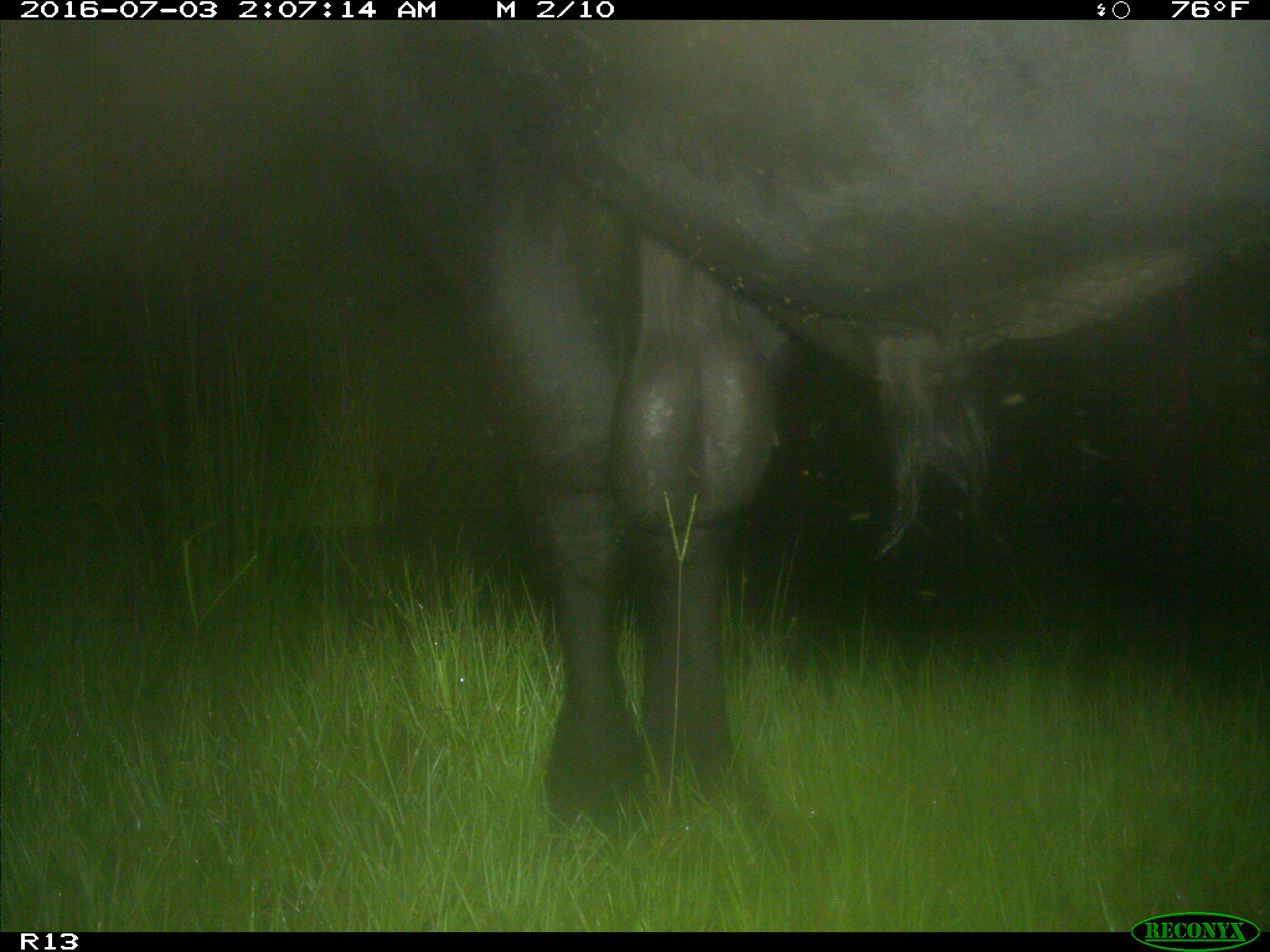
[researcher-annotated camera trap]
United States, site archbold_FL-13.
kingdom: Animalia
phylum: Chordata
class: Mammalia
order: Artiodactyla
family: Bovidae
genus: Bos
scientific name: Bos taurus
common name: domestic cow